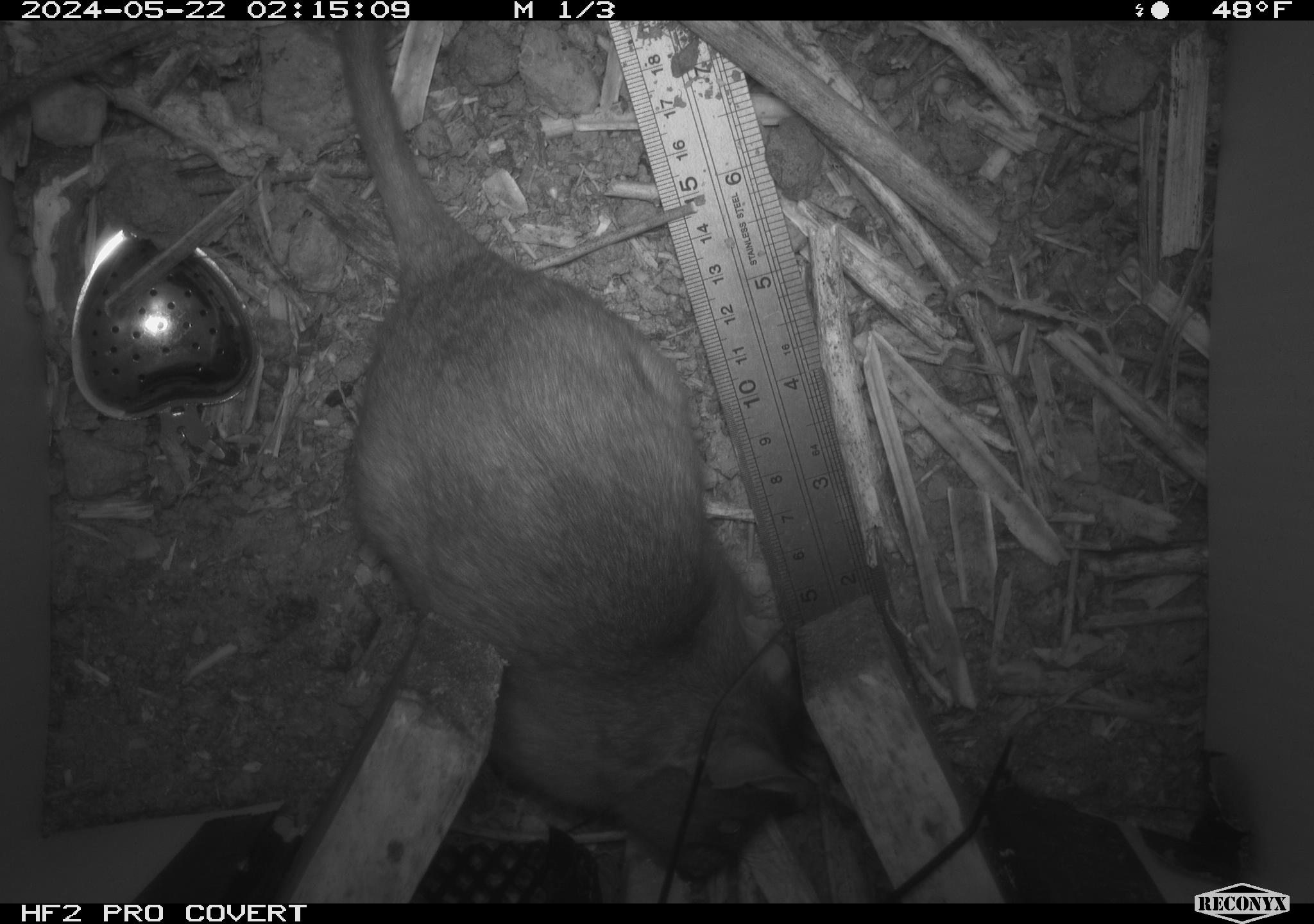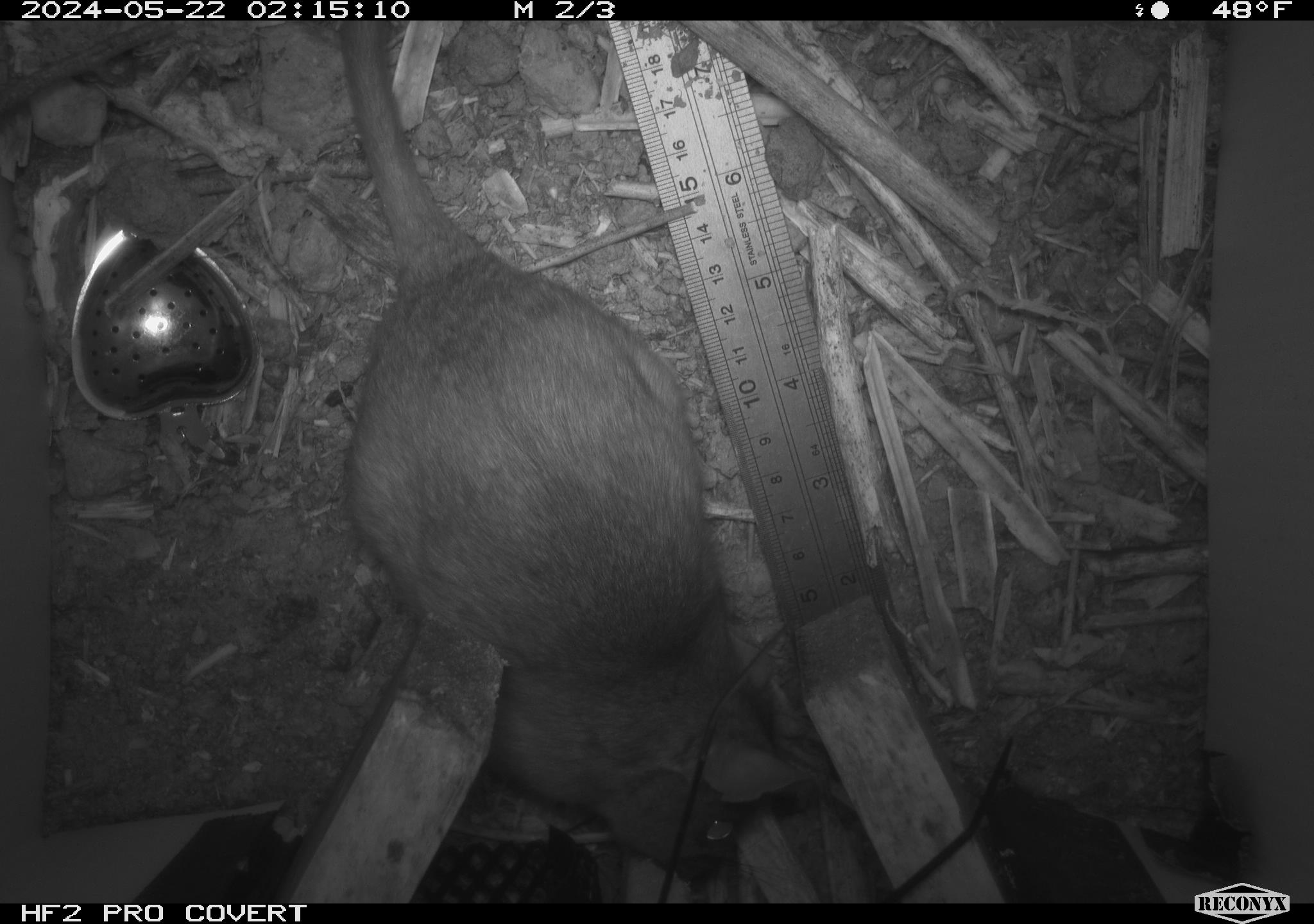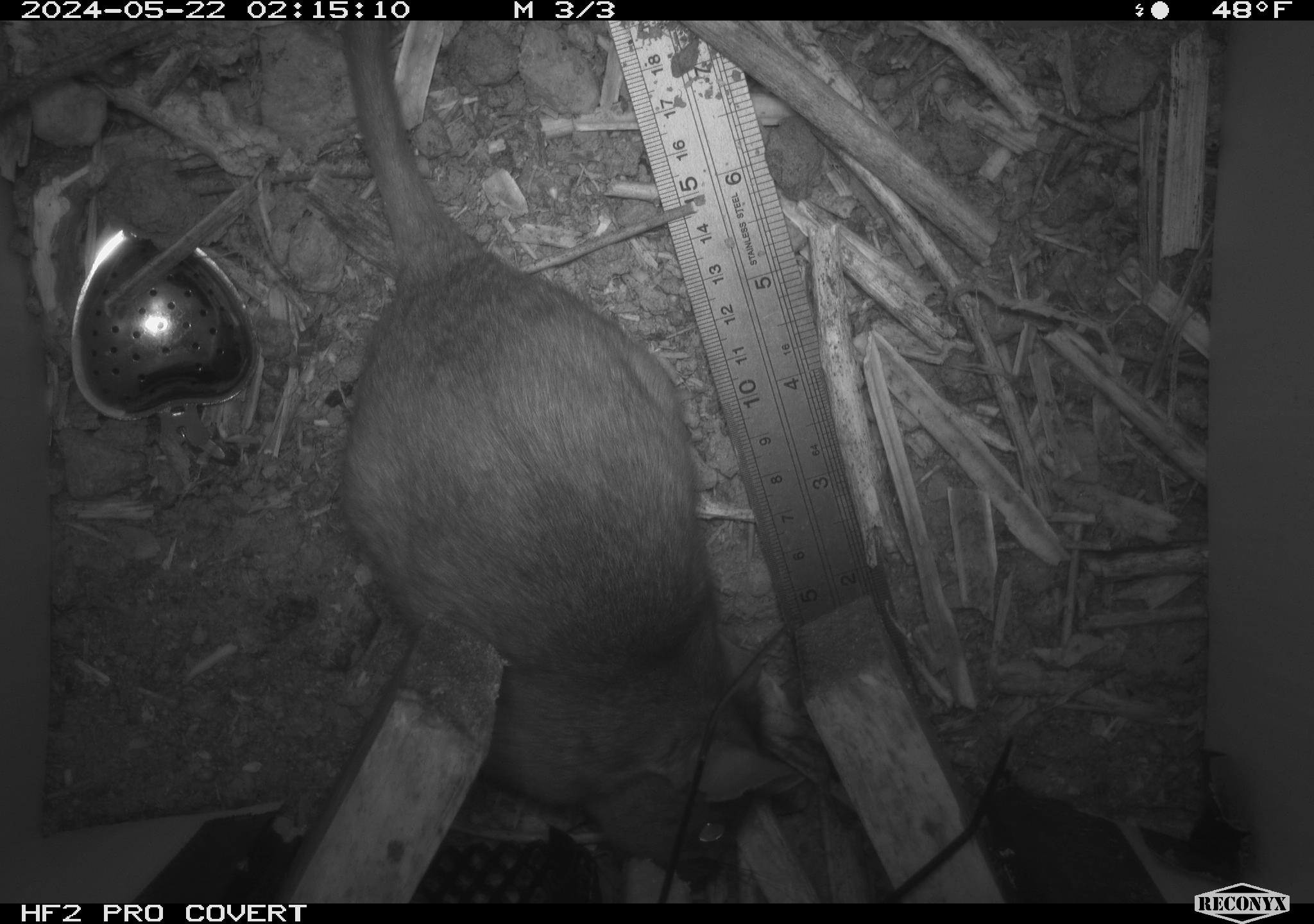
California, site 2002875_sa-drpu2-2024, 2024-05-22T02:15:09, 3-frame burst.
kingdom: Animalia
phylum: Chordata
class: Mammalia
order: Rodentia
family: Cricetidae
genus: Neotoma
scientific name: Neotoma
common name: pack rat or woodrat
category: neotoma species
Neotoma species (pack rat or woodrat) (Neotoma).